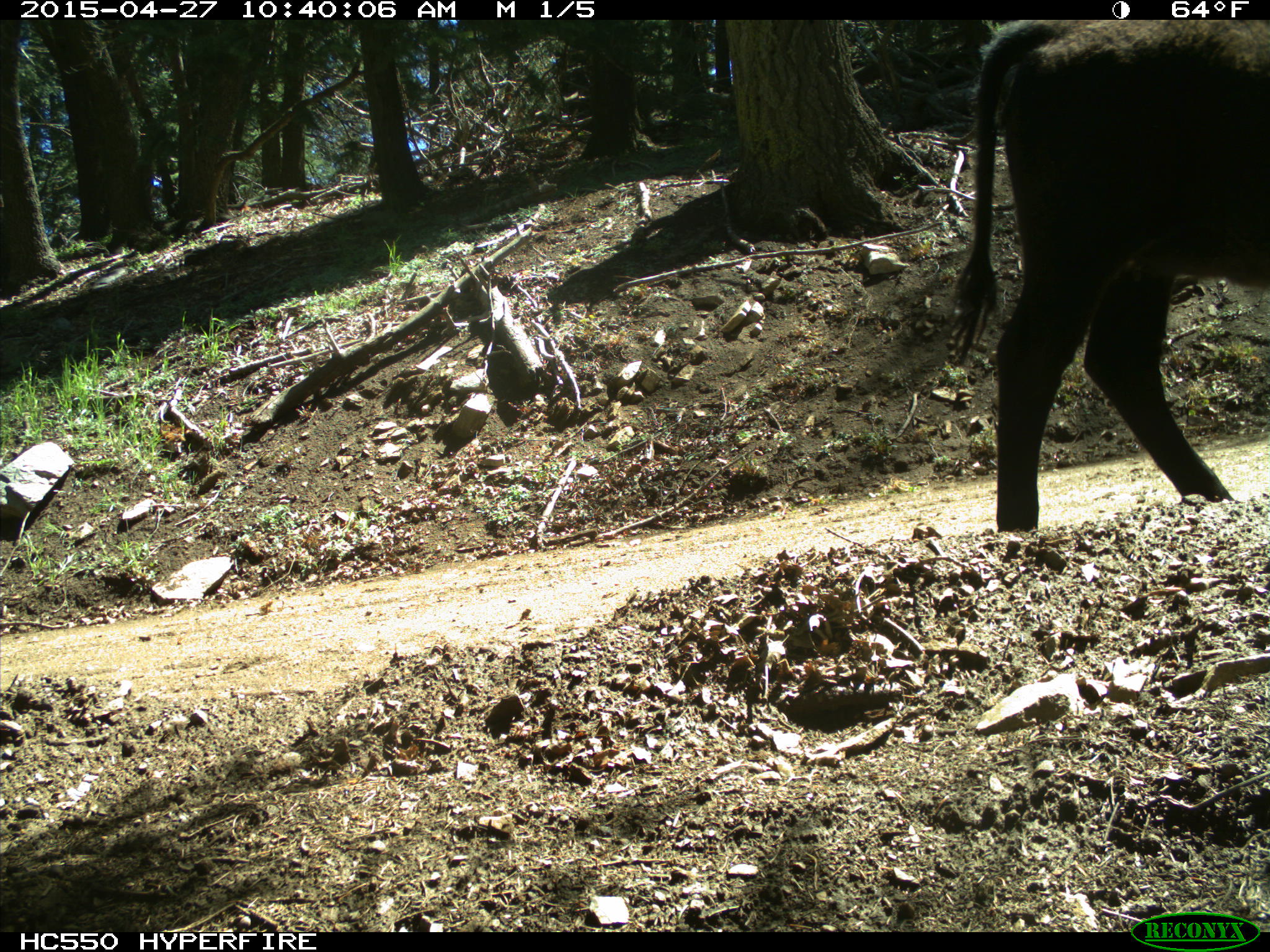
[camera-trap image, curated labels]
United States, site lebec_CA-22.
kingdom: Animalia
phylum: Chordata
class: Mammalia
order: Artiodactyla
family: Bovidae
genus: Bos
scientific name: Bos taurus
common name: domestic cow